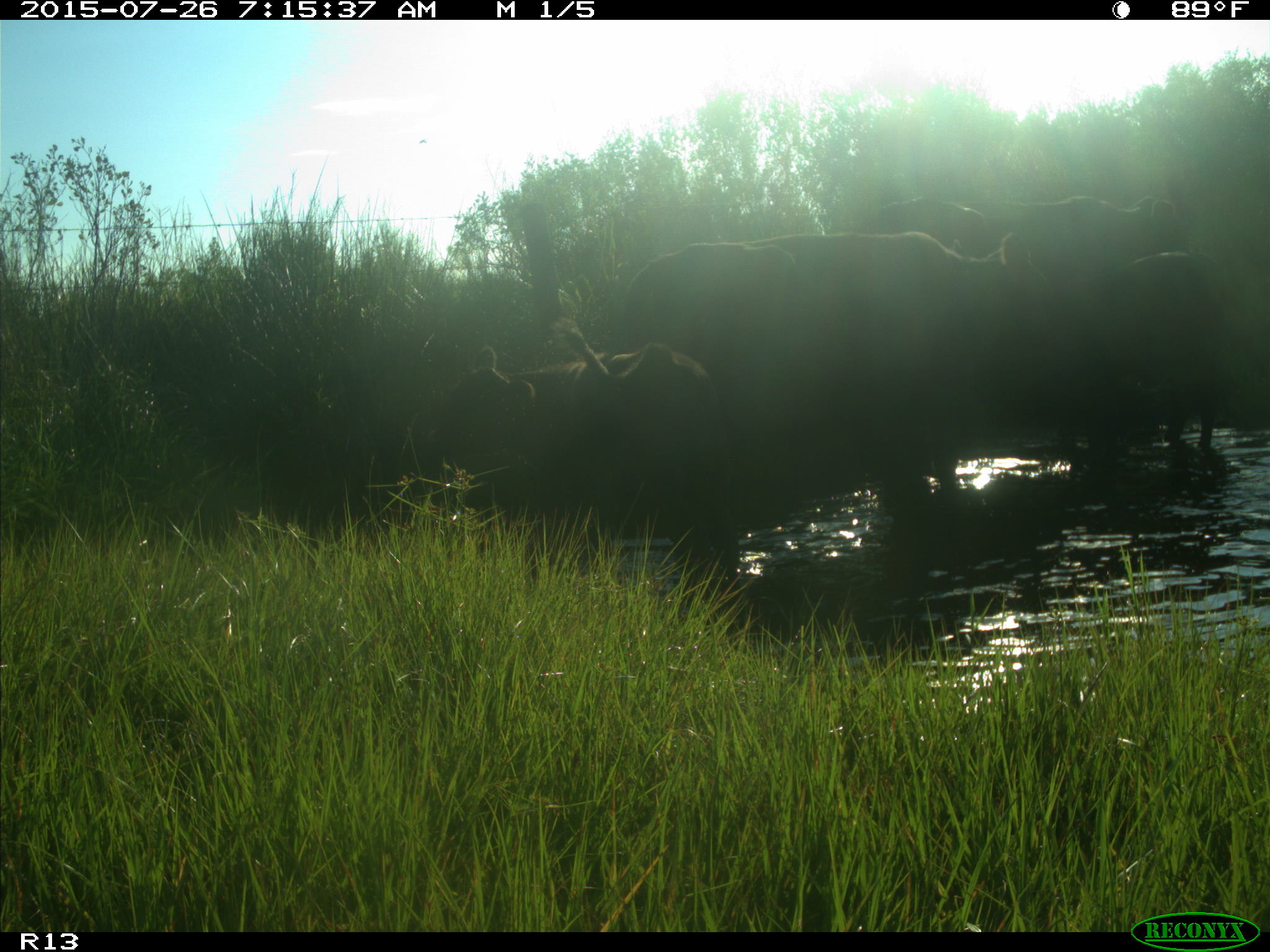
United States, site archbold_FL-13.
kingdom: Animalia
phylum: Chordata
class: Mammalia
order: Artiodactyla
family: Bovidae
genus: Bos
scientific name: Bos taurus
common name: domestic cow